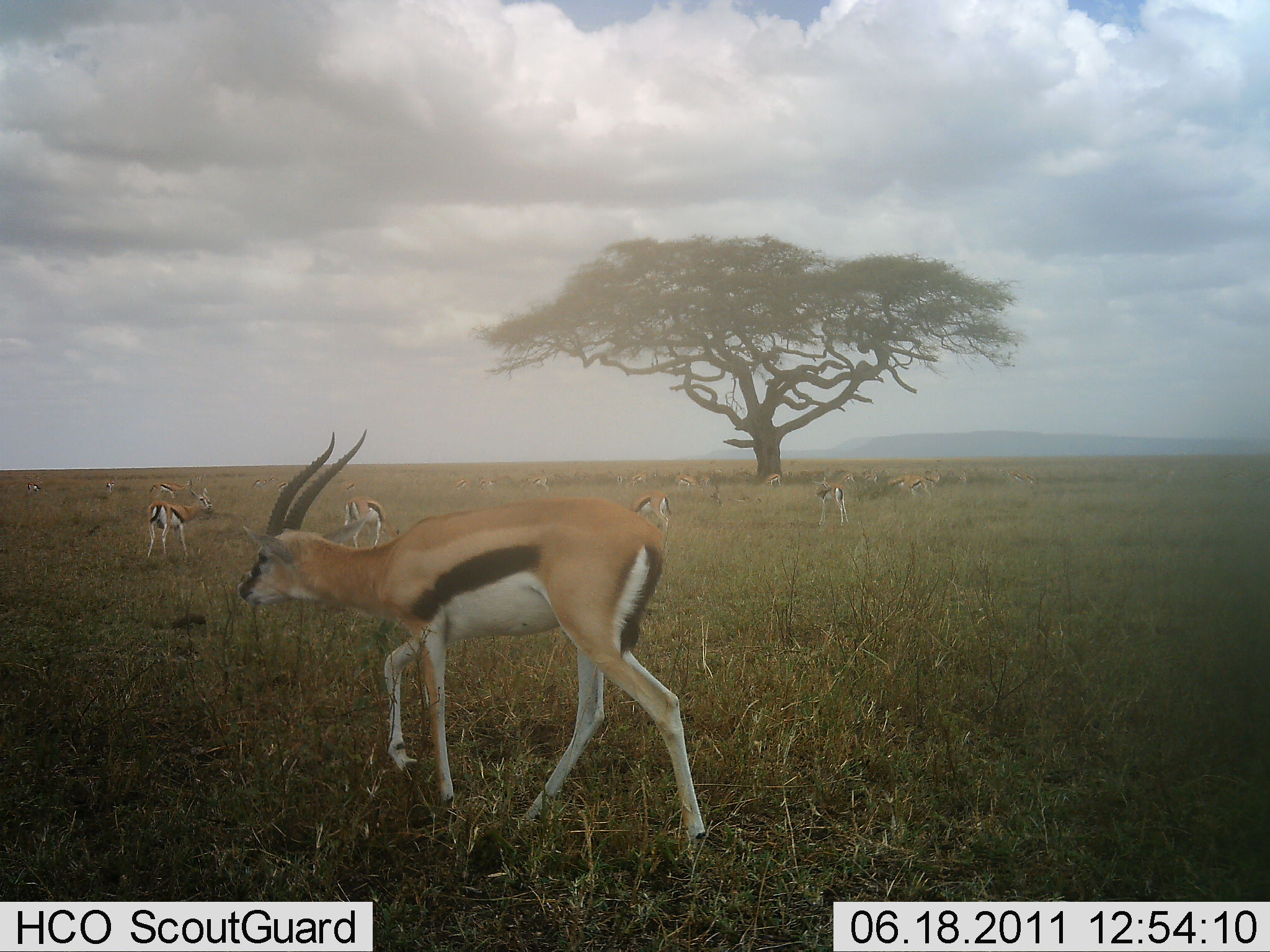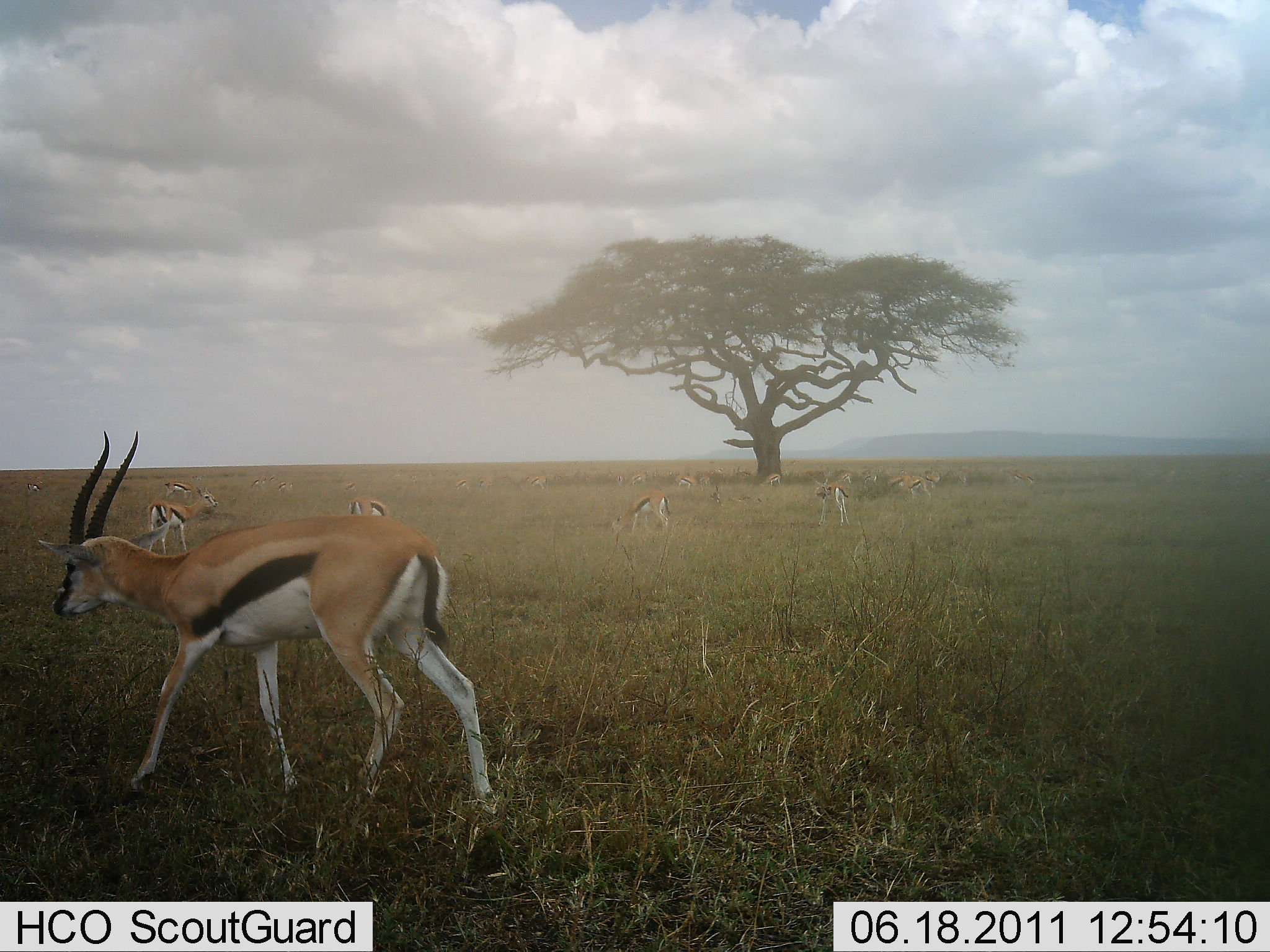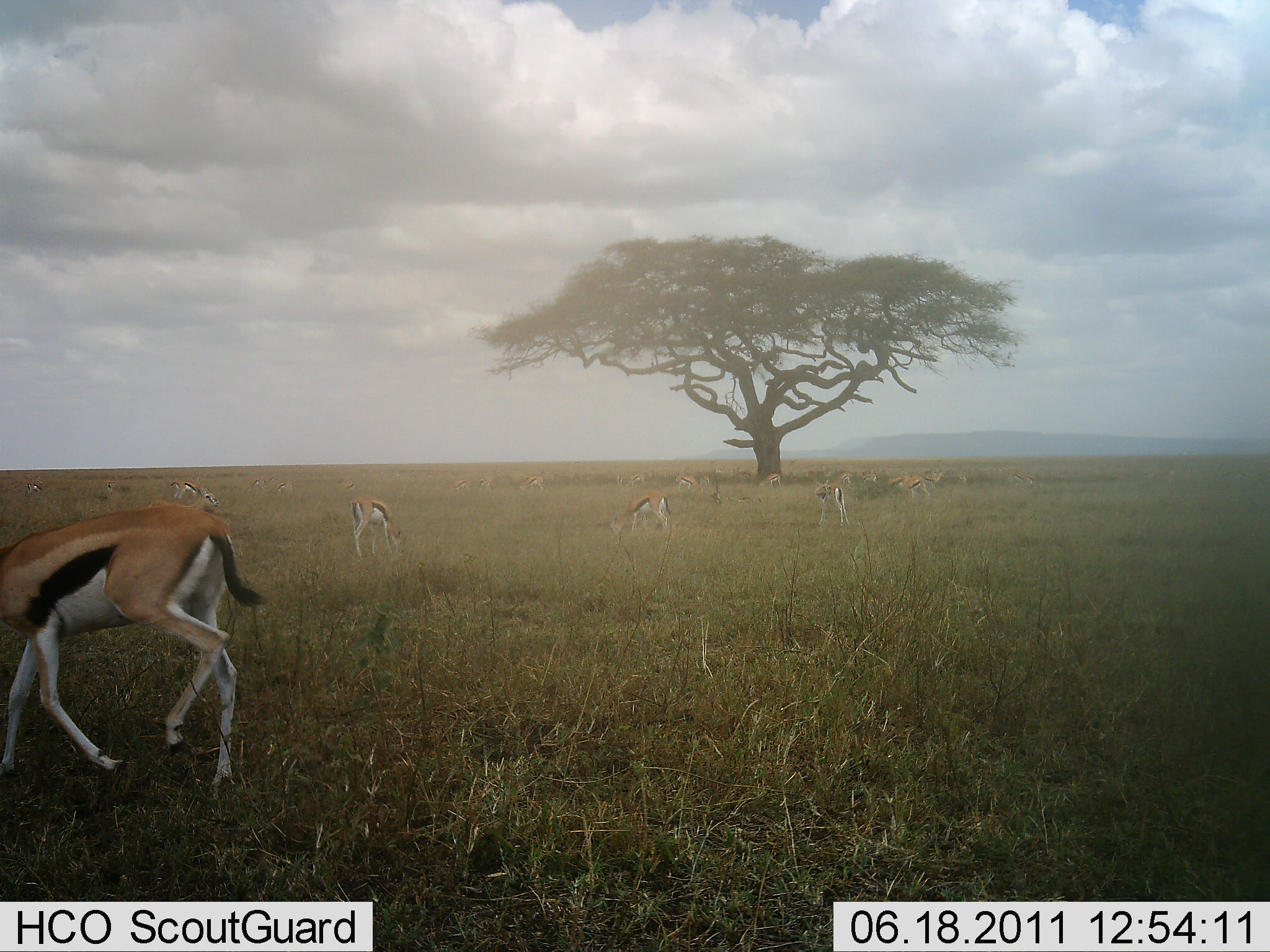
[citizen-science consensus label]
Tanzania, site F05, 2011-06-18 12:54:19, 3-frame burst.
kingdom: Animalia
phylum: Chordata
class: Mammalia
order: Artiodactyla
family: Bovidae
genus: Eudorcas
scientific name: Eudorcas thomsonii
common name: thomson's gazelle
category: gazellethomsons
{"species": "gazellethomsons (thomson's gazelle) (Eudorcas thomsonii)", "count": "11-50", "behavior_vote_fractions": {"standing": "80%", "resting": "0%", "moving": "70%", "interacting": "0%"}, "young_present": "0%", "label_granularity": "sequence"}